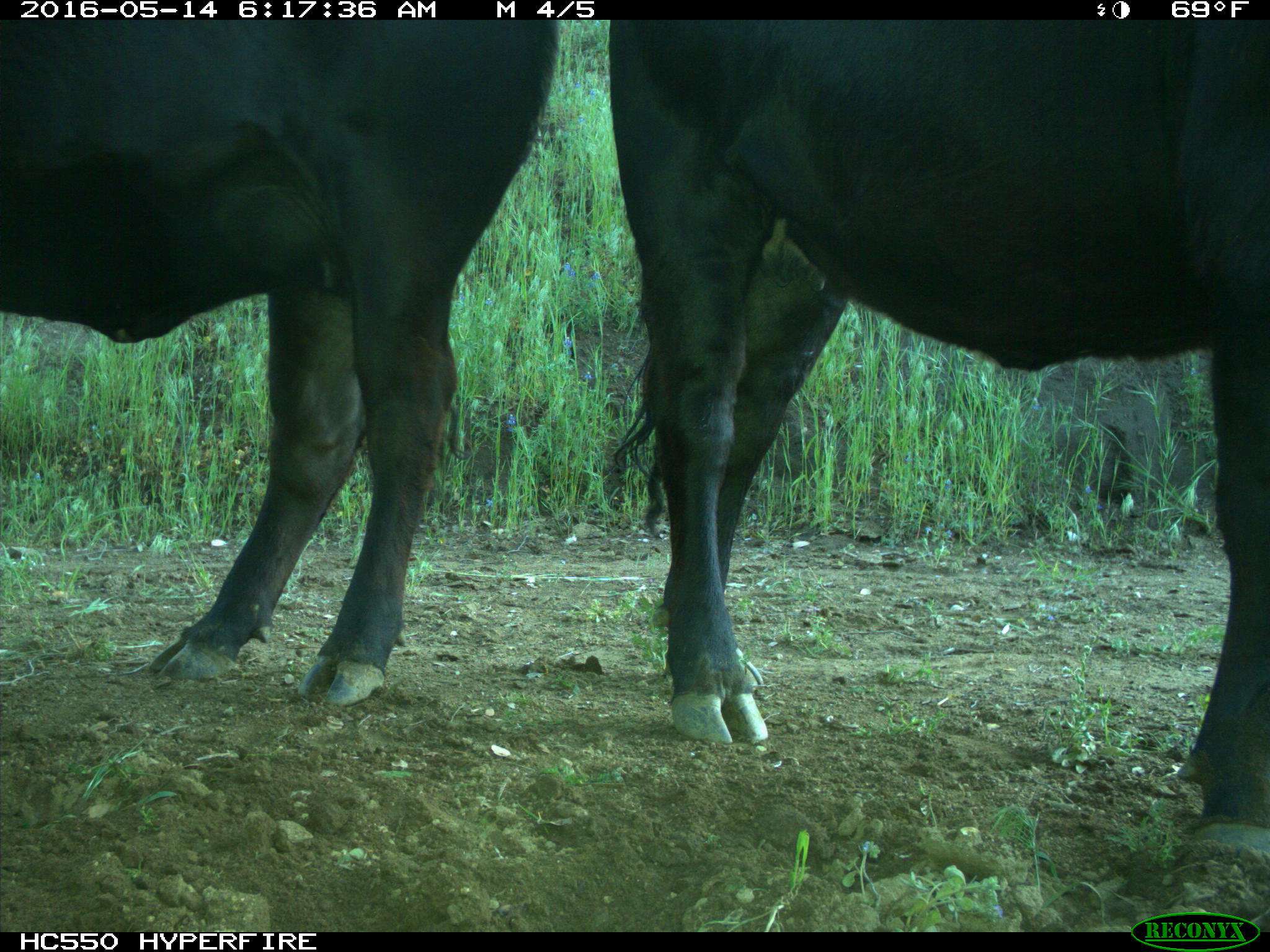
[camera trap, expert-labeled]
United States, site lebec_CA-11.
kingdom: Animalia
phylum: Chordata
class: Mammalia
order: Artiodactyla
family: Bovidae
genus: Bos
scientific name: Bos taurus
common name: domestic cow